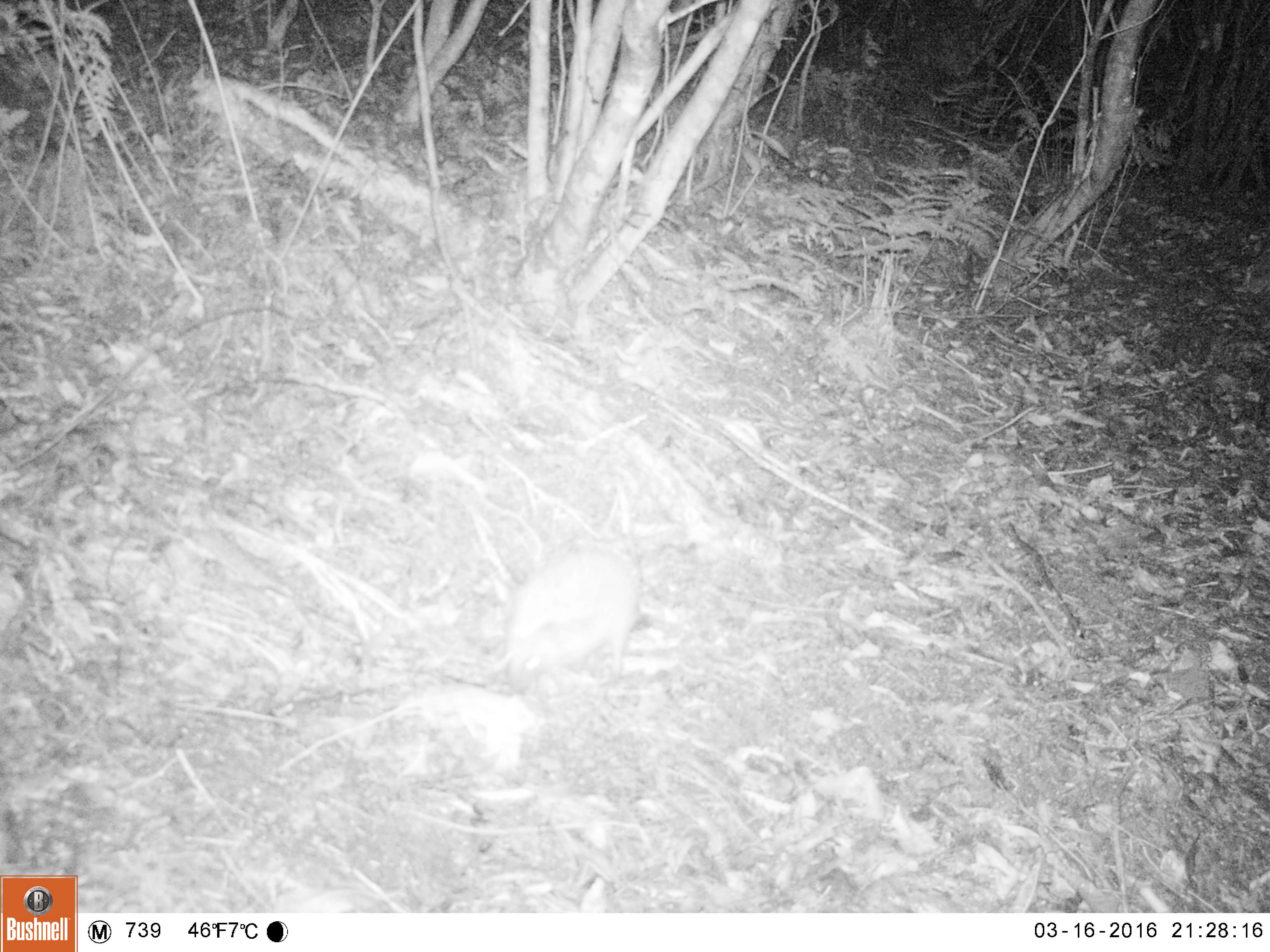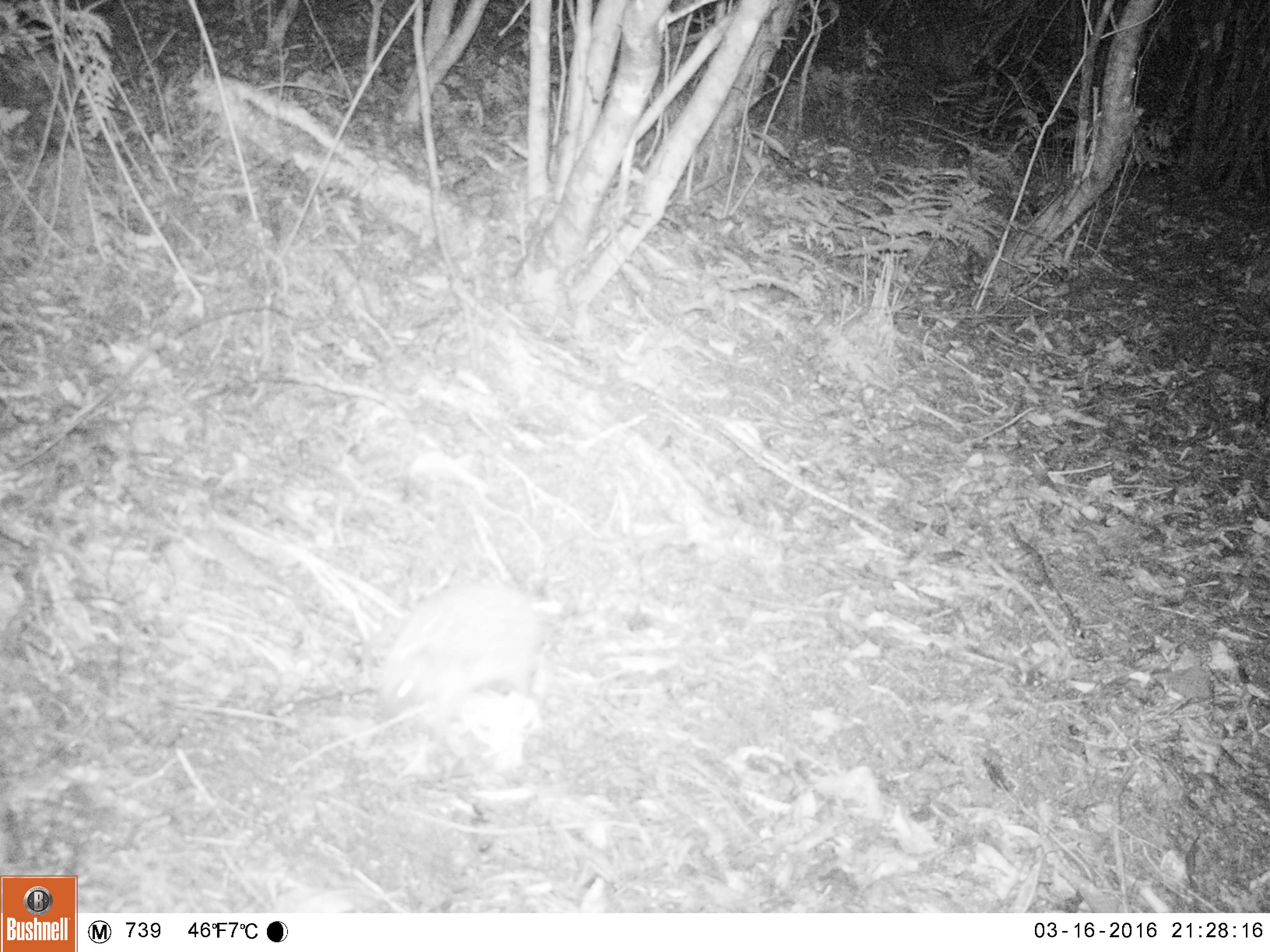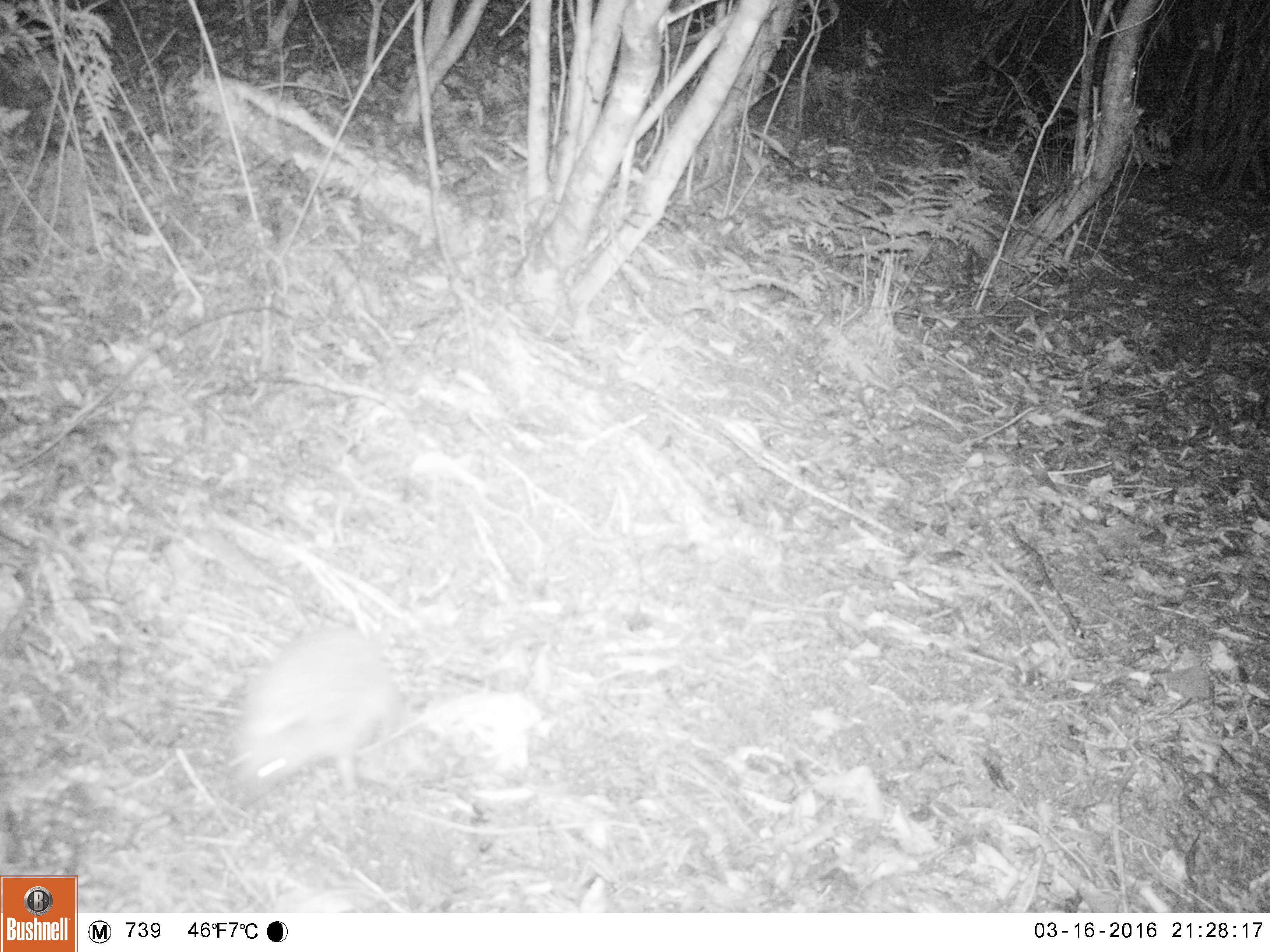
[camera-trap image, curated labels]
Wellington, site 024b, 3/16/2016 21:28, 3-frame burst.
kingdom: Animalia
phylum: Chordata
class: Mammalia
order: Eulipotyphla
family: Erinaceidae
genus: Erinaceus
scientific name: Erinaceus europaeus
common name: hedgehog